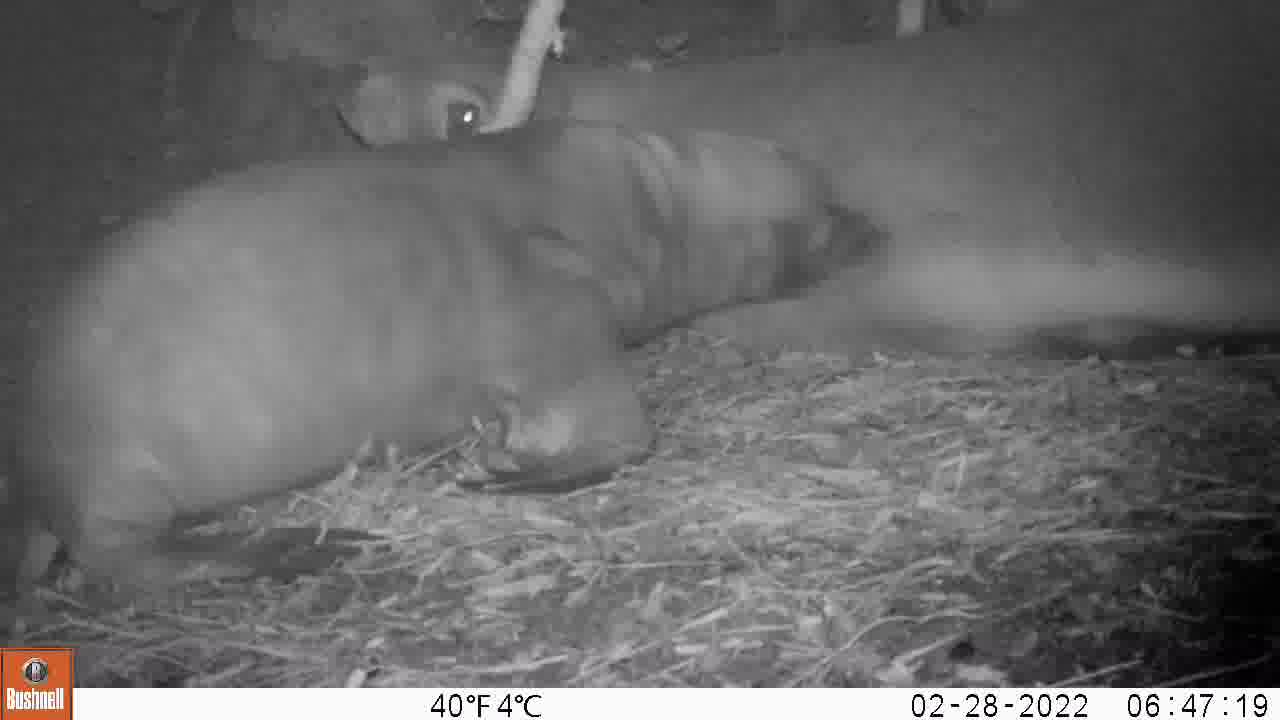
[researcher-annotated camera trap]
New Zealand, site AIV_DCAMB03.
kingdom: Animalia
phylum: Chordata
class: Mammalia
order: Carnivora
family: Otariidae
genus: Phocarctos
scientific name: Phocarctos hookeri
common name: new zealand sea lion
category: sealion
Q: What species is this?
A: Sealion (new zealand sea lion) (Phocarctos hookeri).